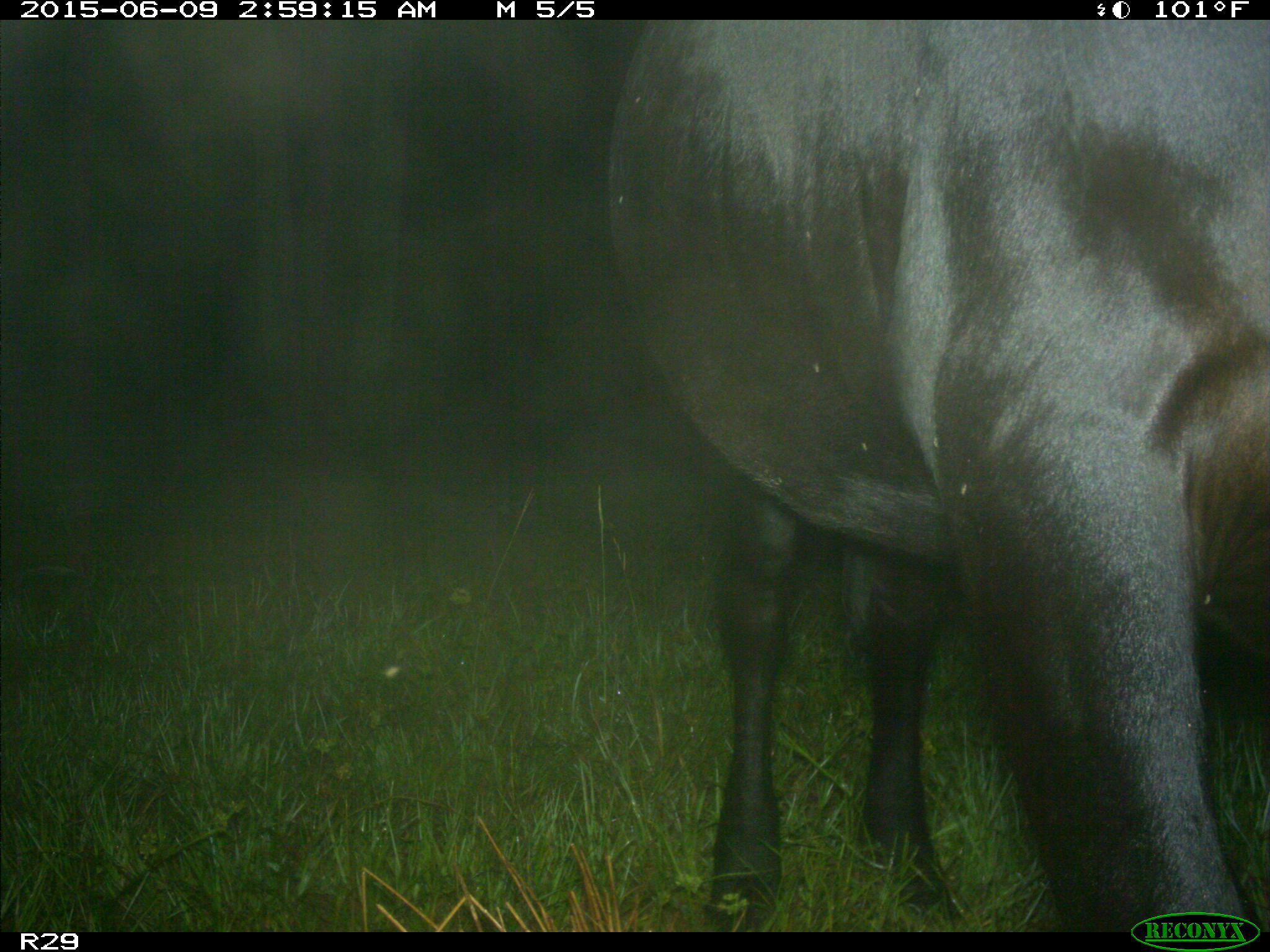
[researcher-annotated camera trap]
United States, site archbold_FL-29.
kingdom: Animalia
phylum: Chordata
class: Mammalia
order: Artiodactyla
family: Bovidae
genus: Bos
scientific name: Bos taurus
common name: domestic cow